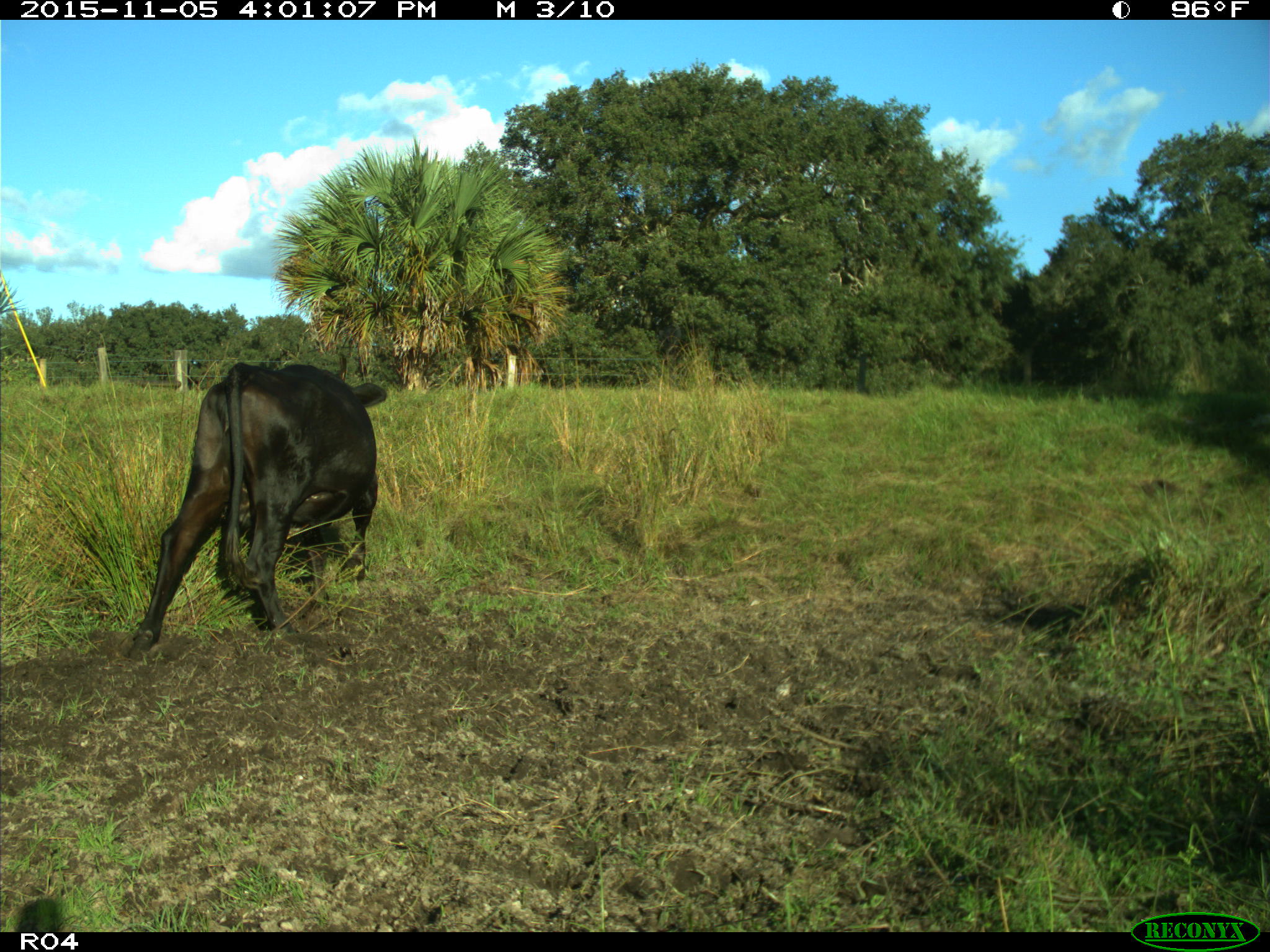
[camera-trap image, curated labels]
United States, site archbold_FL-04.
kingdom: Animalia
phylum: Chordata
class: Mammalia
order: Artiodactyla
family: Bovidae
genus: Bos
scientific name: Bos taurus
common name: domestic cow